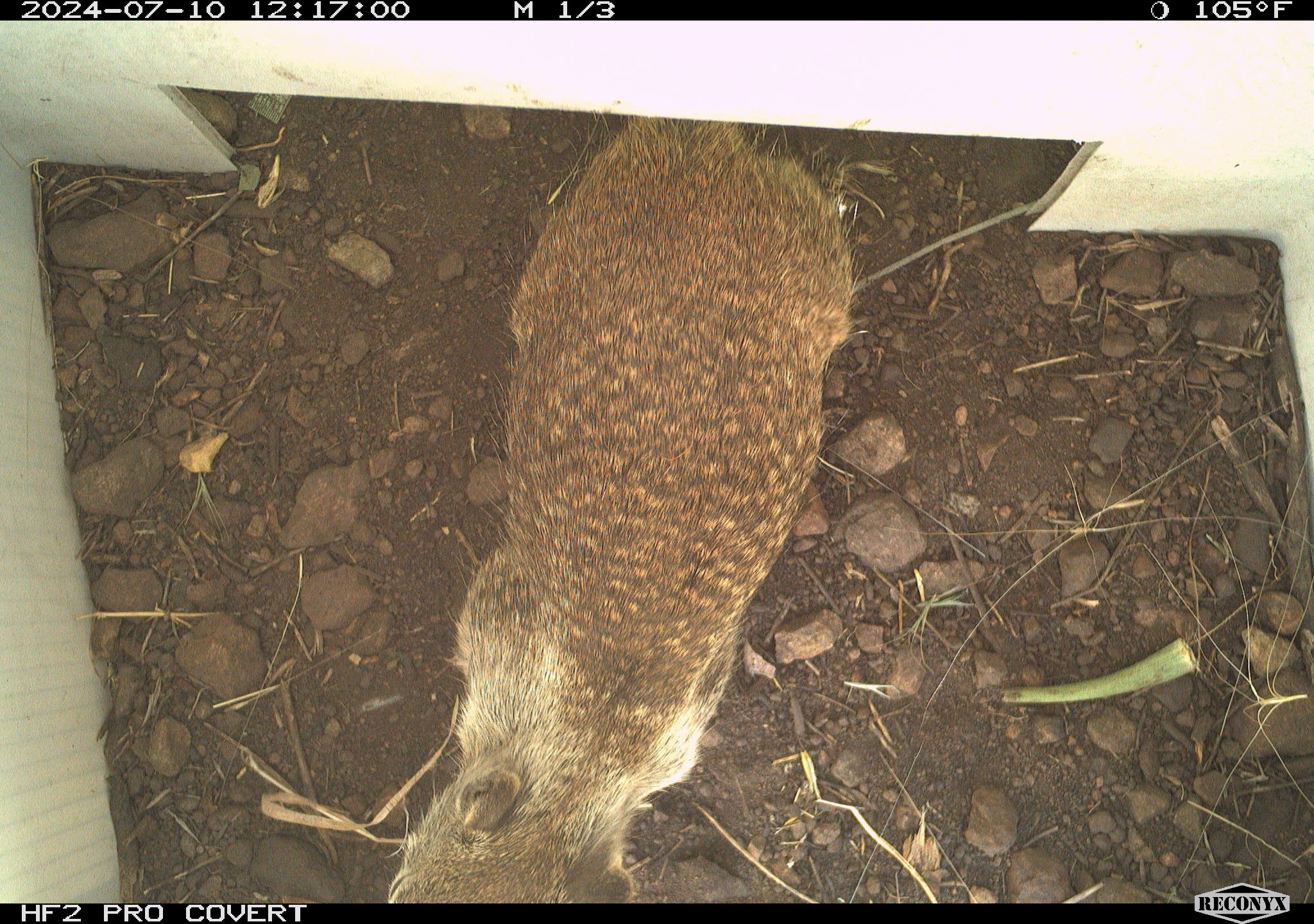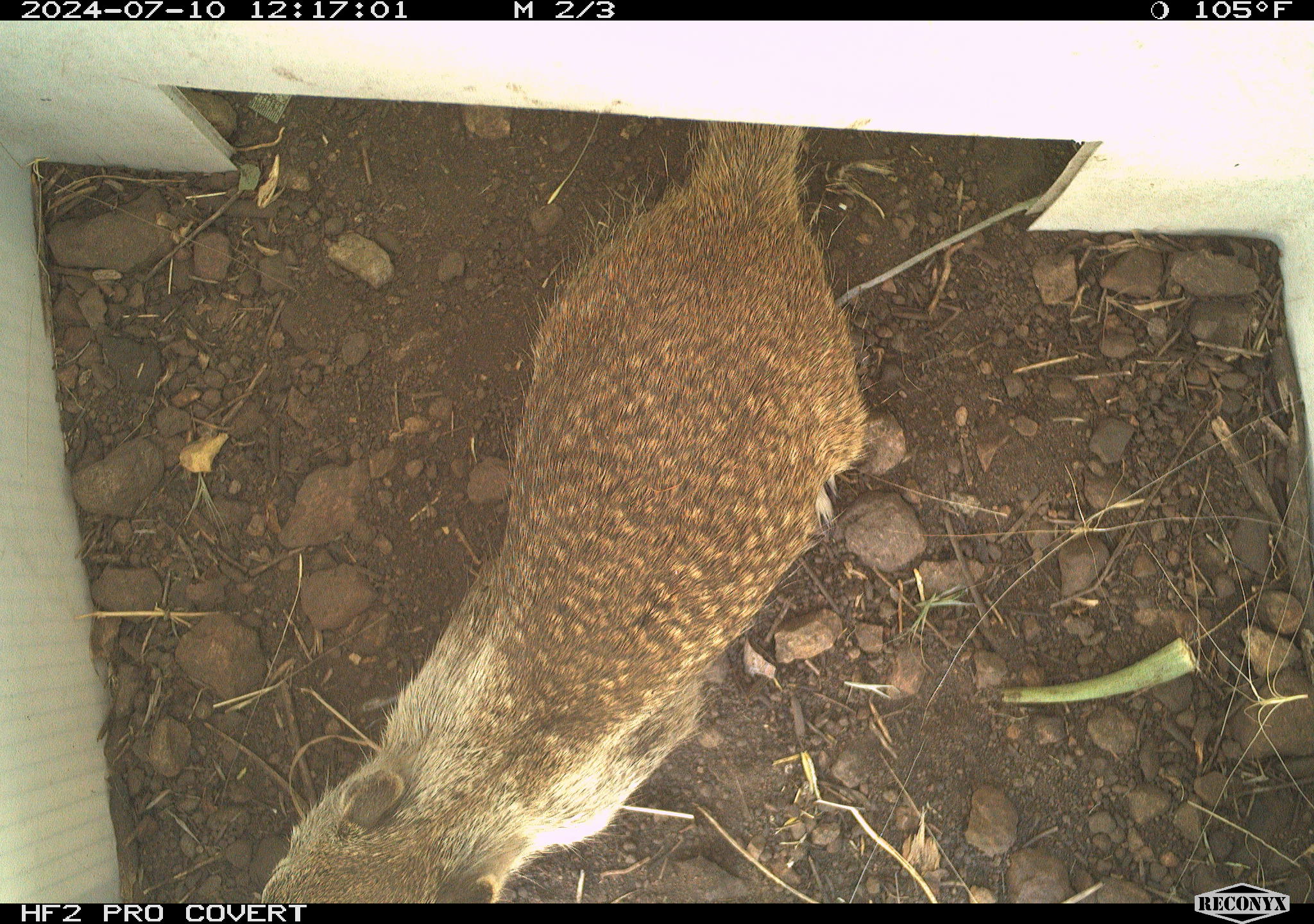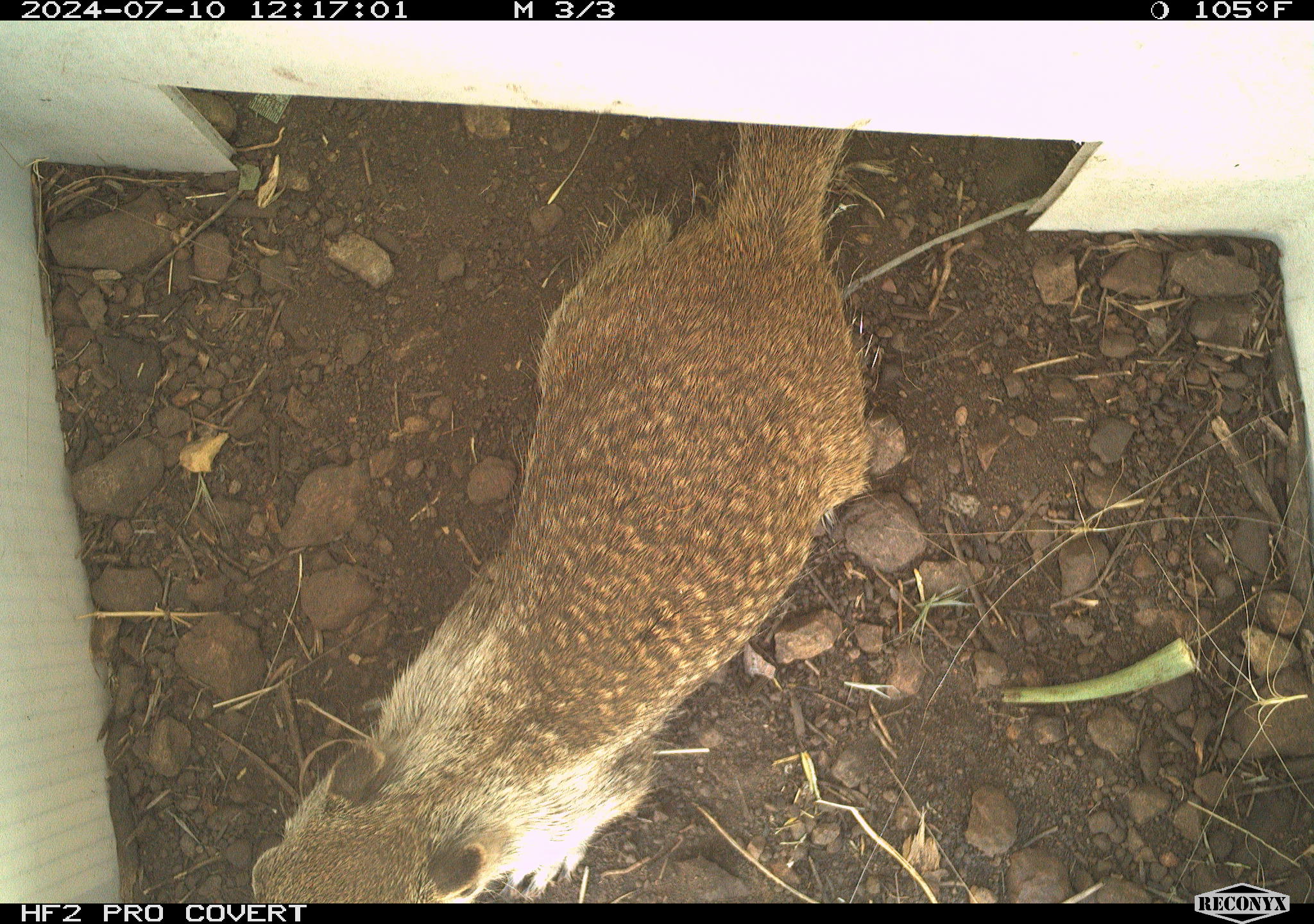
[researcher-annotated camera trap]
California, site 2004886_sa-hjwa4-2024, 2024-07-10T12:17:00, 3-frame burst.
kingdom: Animalia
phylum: Chordata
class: Mammalia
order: Rodentia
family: Sciuridae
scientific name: Sciuridae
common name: squirrels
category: sciuridae family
Sciuridae family (squirrels) (Sciuridae).